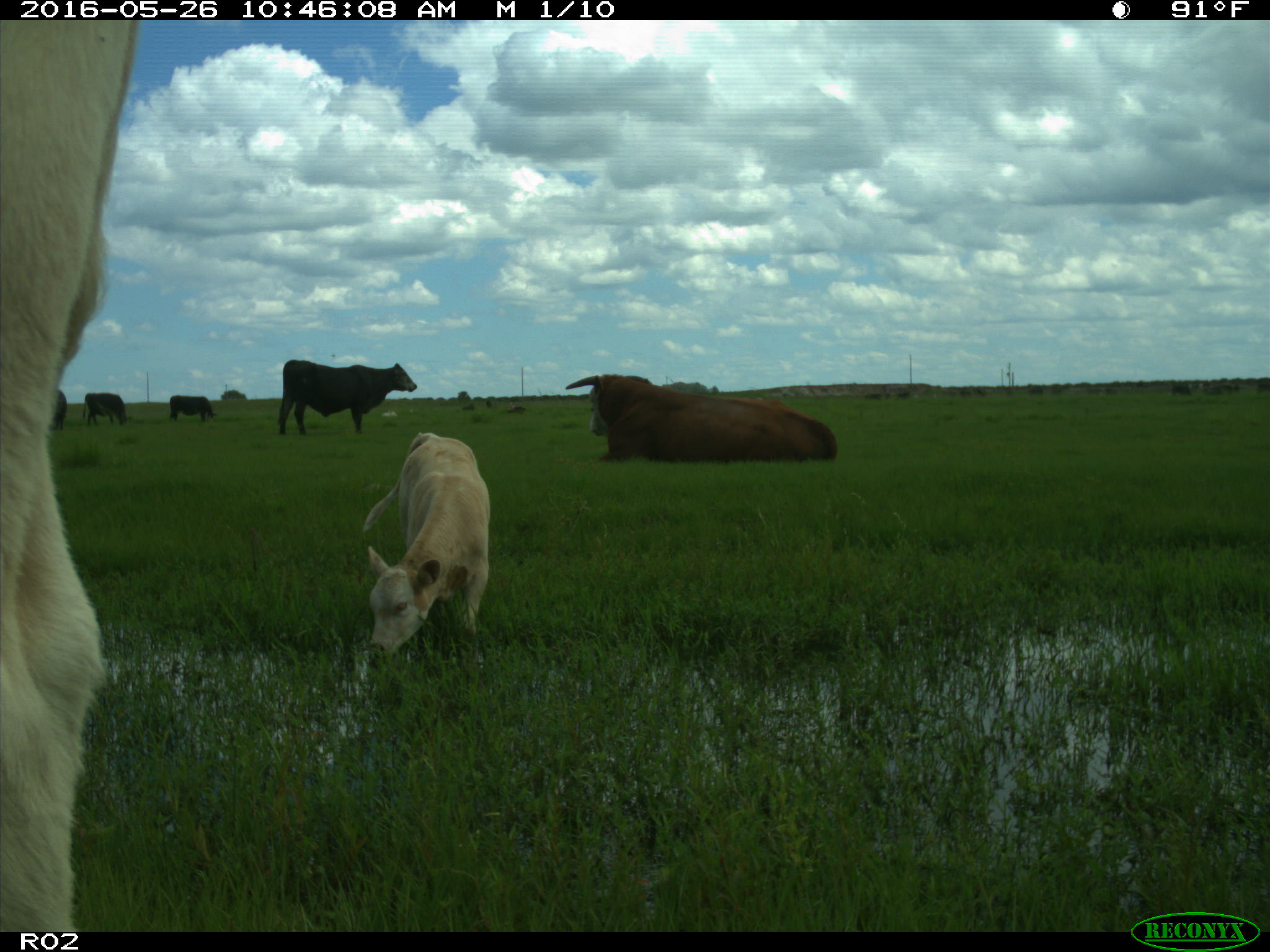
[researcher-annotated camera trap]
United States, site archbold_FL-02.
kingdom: Animalia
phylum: Chordata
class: Mammalia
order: Artiodactyla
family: Bovidae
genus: Bos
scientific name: Bos taurus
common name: domestic cow